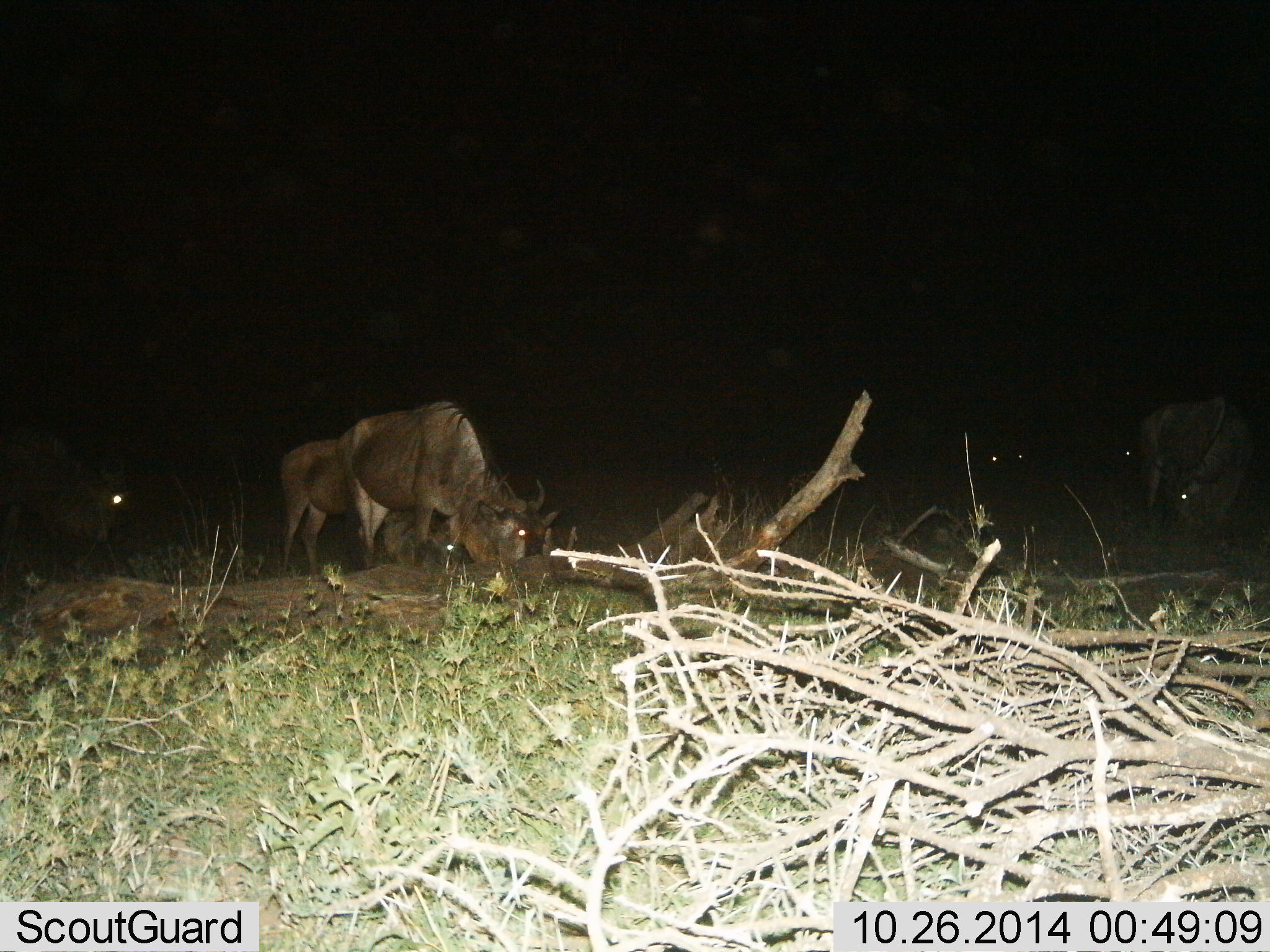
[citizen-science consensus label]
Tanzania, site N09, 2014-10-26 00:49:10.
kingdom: Animalia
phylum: Chordata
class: Mammalia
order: Artiodactyla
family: Bovidae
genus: Connochaetes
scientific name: Connochaetes taurinus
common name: blue wildebeest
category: wildebeest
Wildebeest (blue wildebeest) (Connochaetes taurinus), count 6. Behavior (volunteer vote fractions): standing 20%, resting 10%, moving 0%, interacting 0%. Young present (vote fraction): 0%. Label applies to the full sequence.